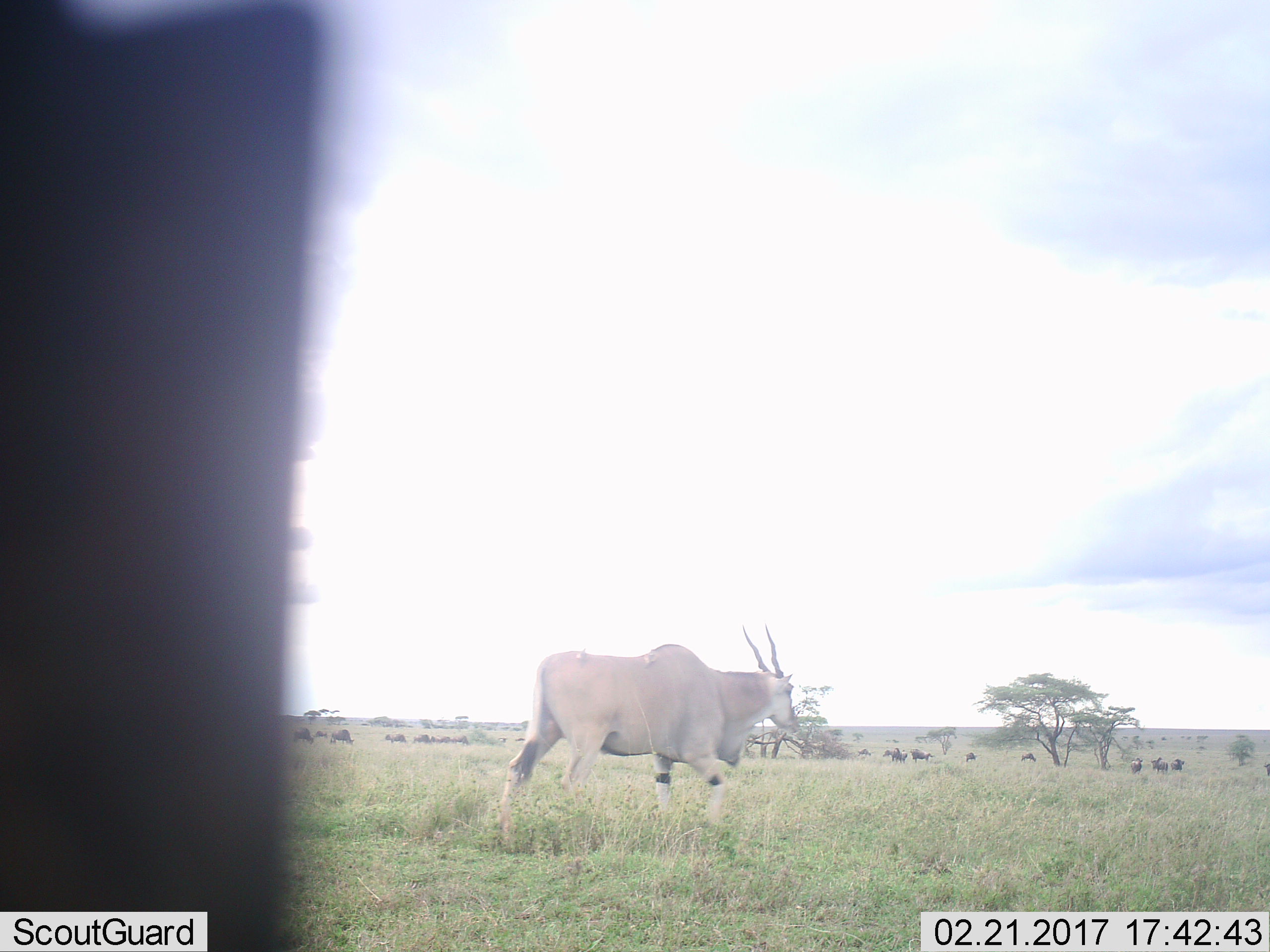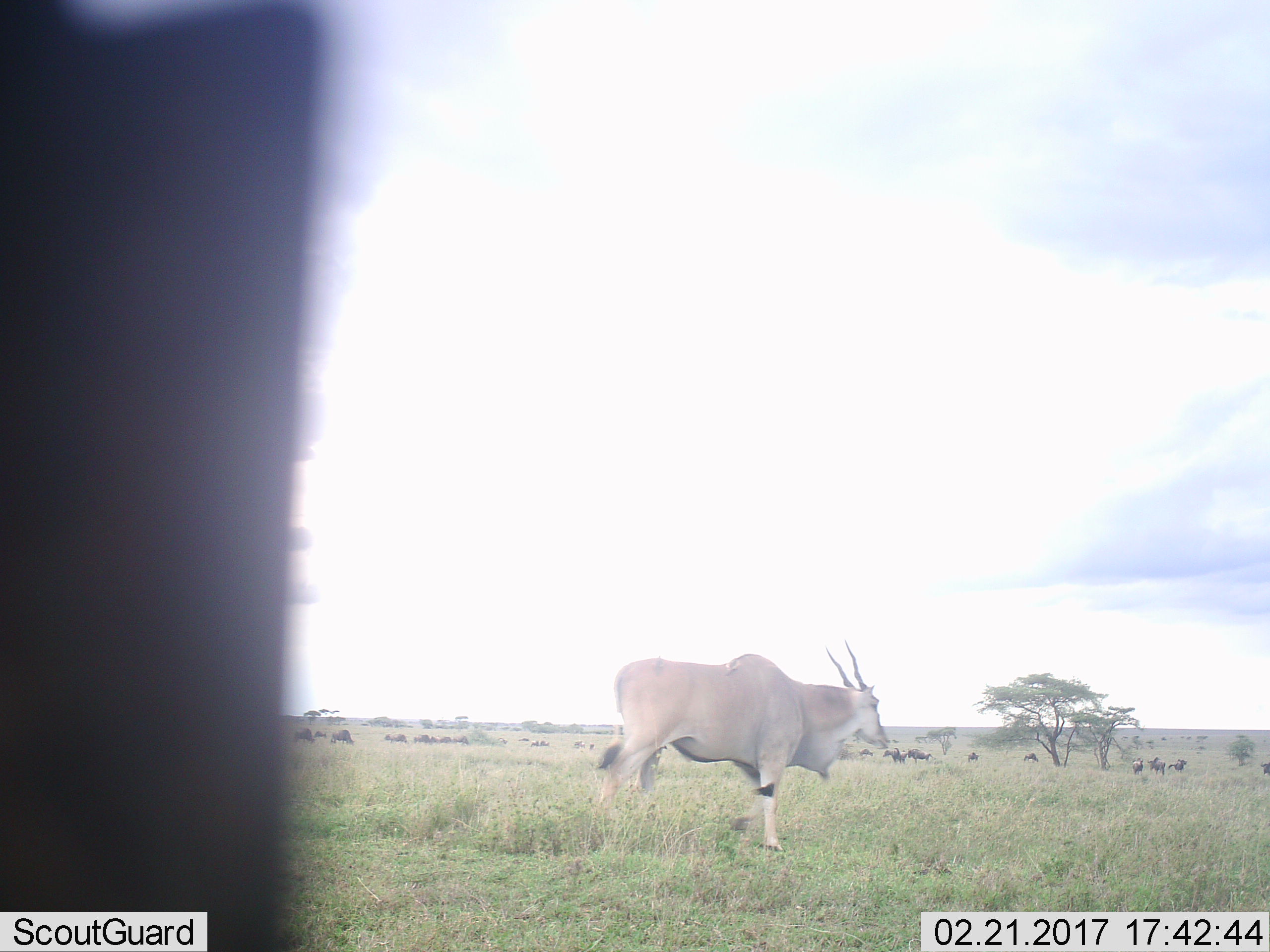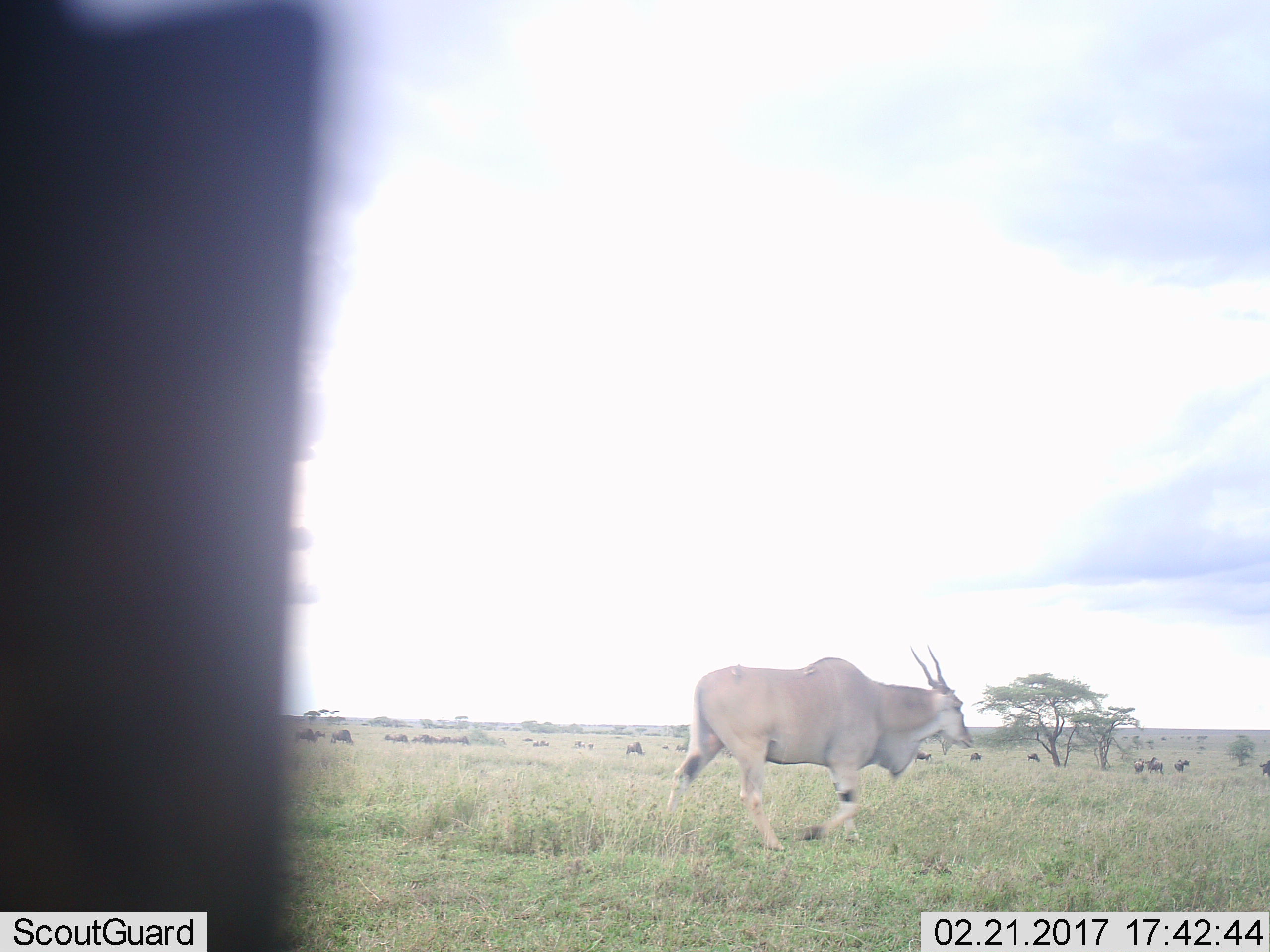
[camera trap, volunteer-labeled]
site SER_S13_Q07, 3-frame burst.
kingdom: Animalia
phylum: Chordata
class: Mammalia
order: Artiodactyla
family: Bovidae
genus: Tragelaphus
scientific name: Tragelaphus oryx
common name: eland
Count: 1.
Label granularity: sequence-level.